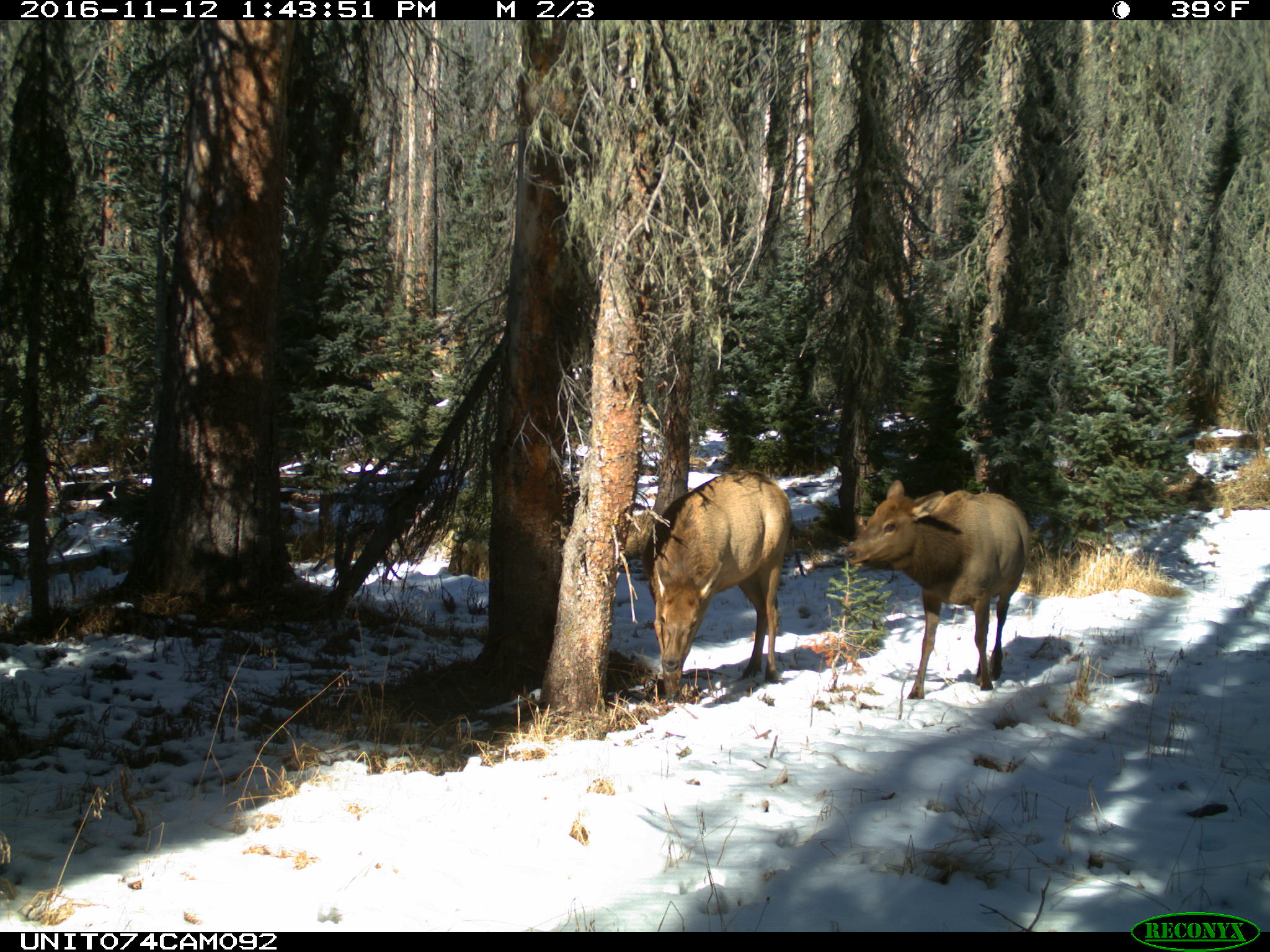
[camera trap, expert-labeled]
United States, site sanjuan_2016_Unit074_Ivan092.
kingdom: Animalia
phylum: Chordata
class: Mammalia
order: Artiodactyla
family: Cervidae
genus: Cervus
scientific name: Cervus elaphus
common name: red deer